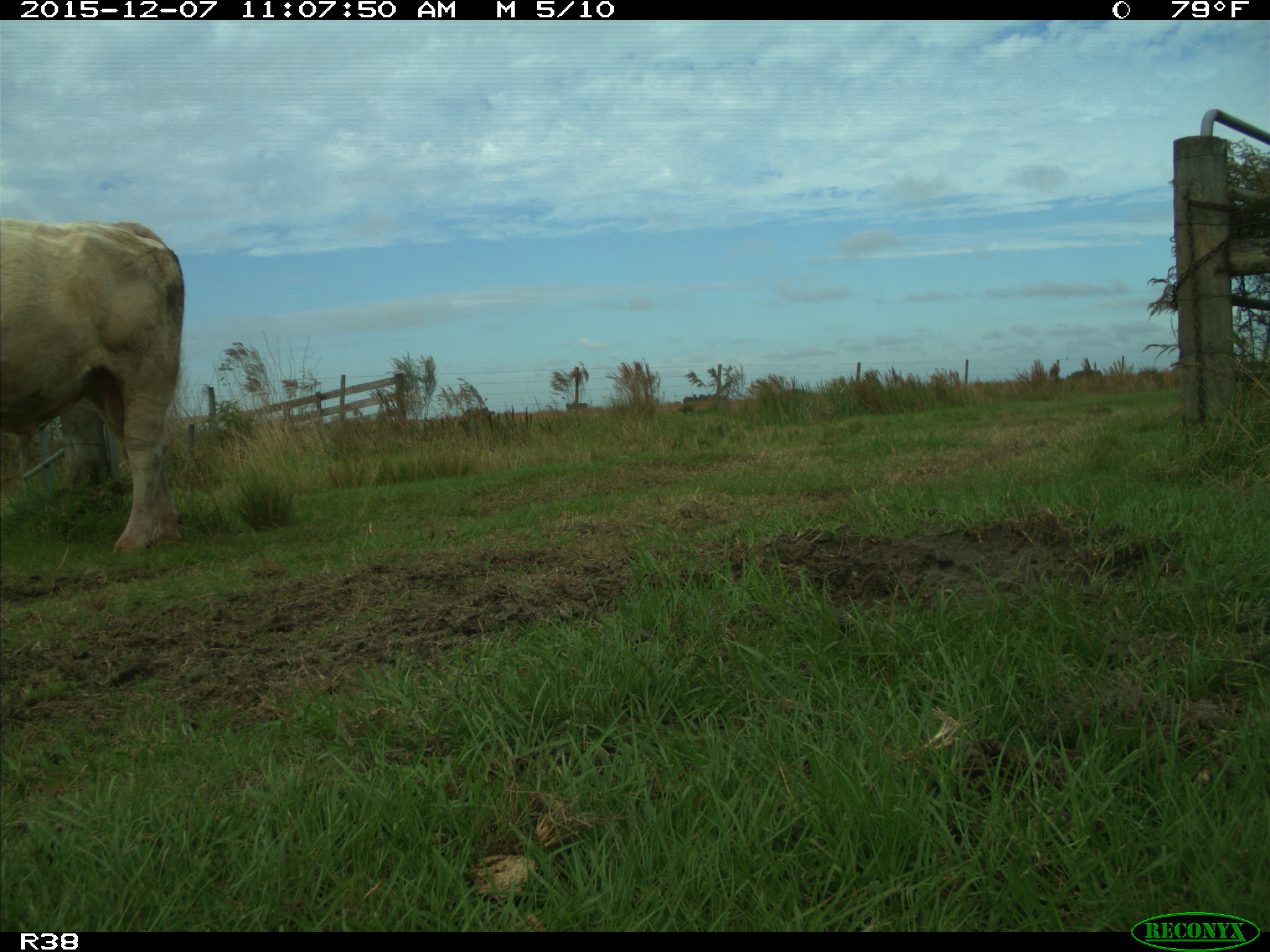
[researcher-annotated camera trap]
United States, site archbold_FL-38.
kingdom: Animalia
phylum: Chordata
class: Mammalia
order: Artiodactyla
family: Bovidae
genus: Bos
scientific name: Bos taurus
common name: domestic cow